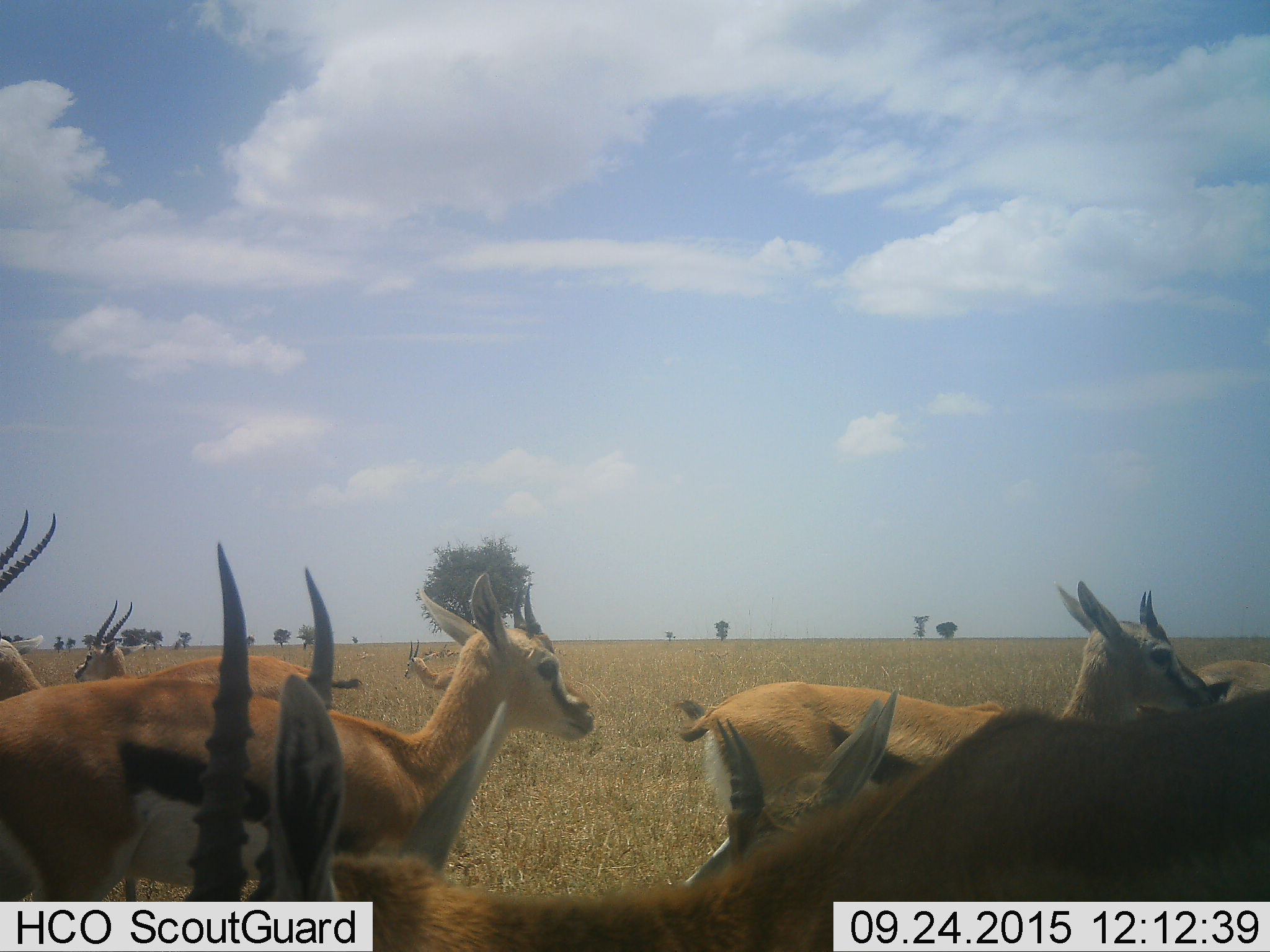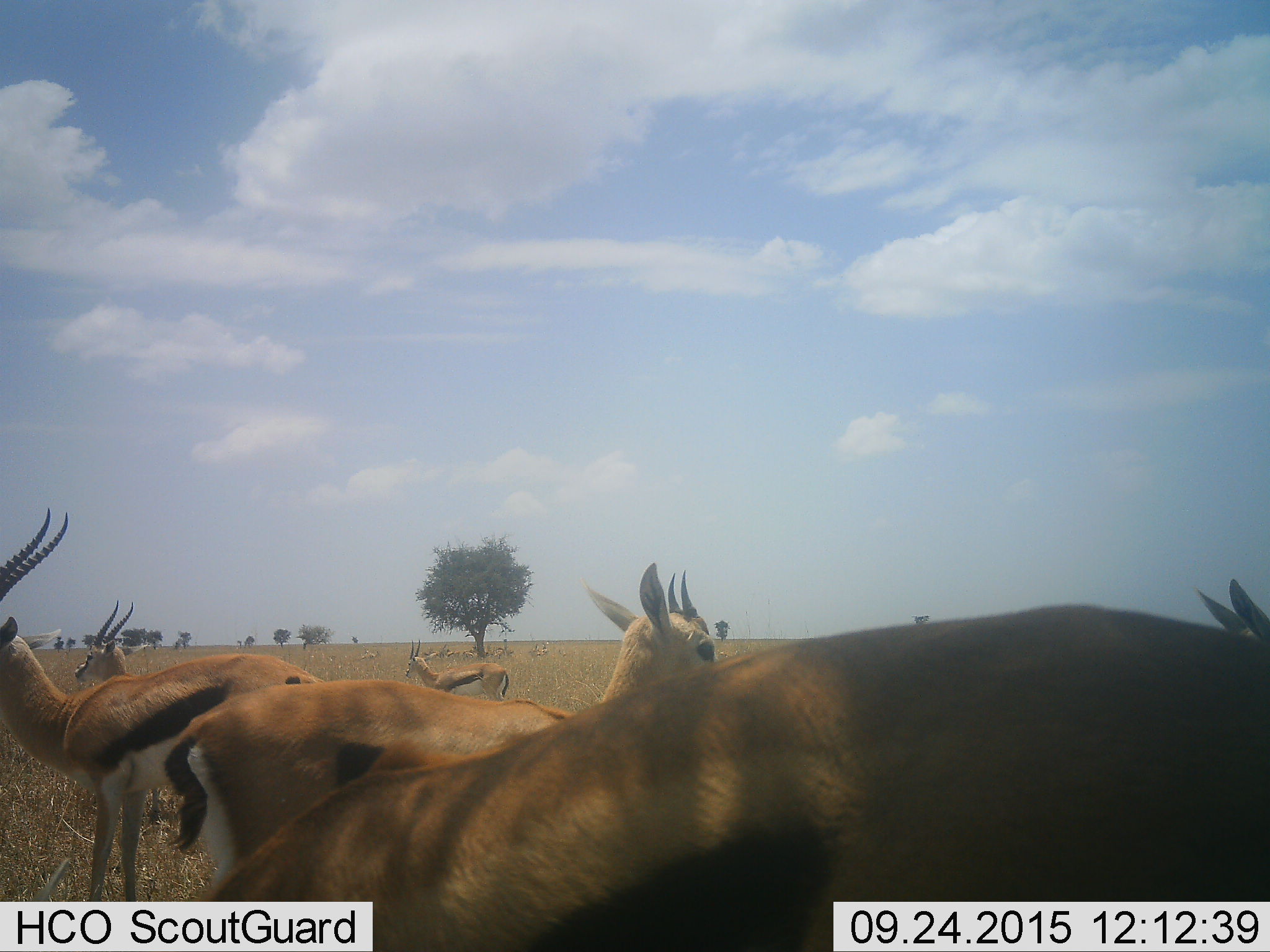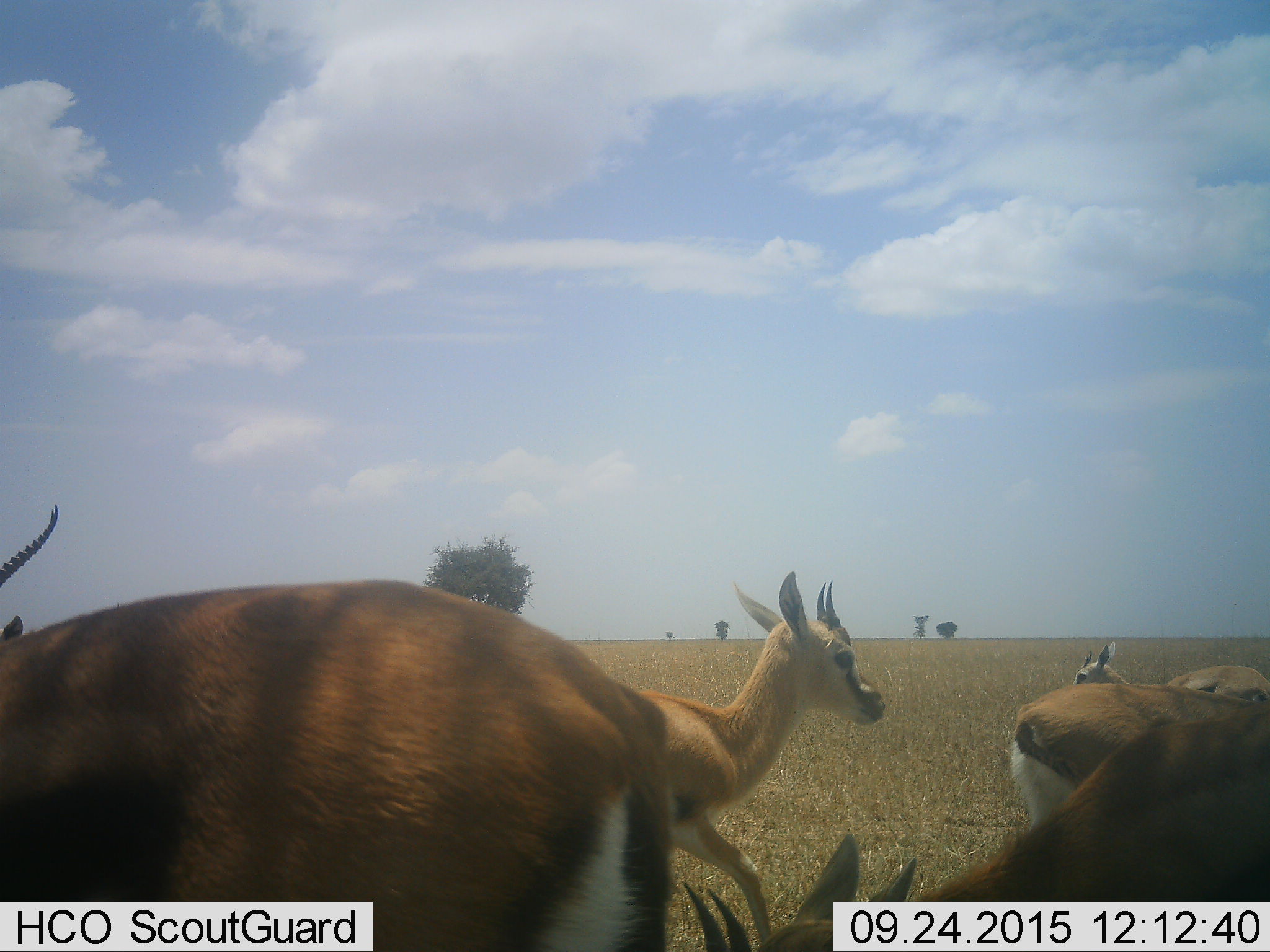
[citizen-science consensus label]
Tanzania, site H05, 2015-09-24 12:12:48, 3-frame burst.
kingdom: Animalia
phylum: Chordata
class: Mammalia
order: Artiodactyla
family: Bovidae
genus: Eudorcas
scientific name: Eudorcas thomsonii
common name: thomson's gazelle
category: gazellethomsons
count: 11-50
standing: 80%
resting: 0%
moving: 50%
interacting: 10%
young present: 20%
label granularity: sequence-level